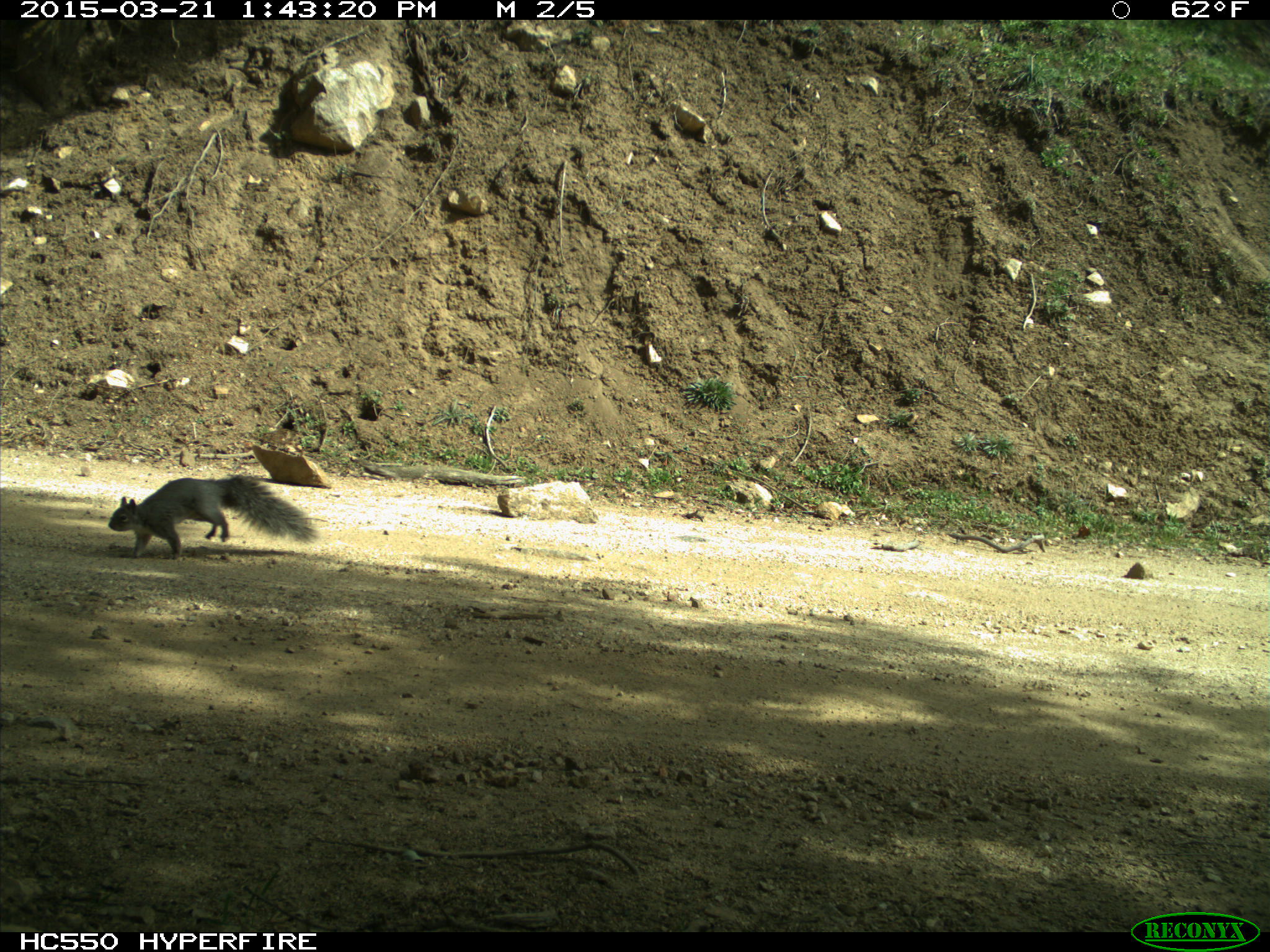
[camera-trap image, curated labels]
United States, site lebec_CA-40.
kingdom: Animalia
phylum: Chordata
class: Mammalia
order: Rodentia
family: Sciuridae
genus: Sciurus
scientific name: Sciurus carolinensis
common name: eastern gray squirrel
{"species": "Sciurus carolinensis (eastern gray squirrel)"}